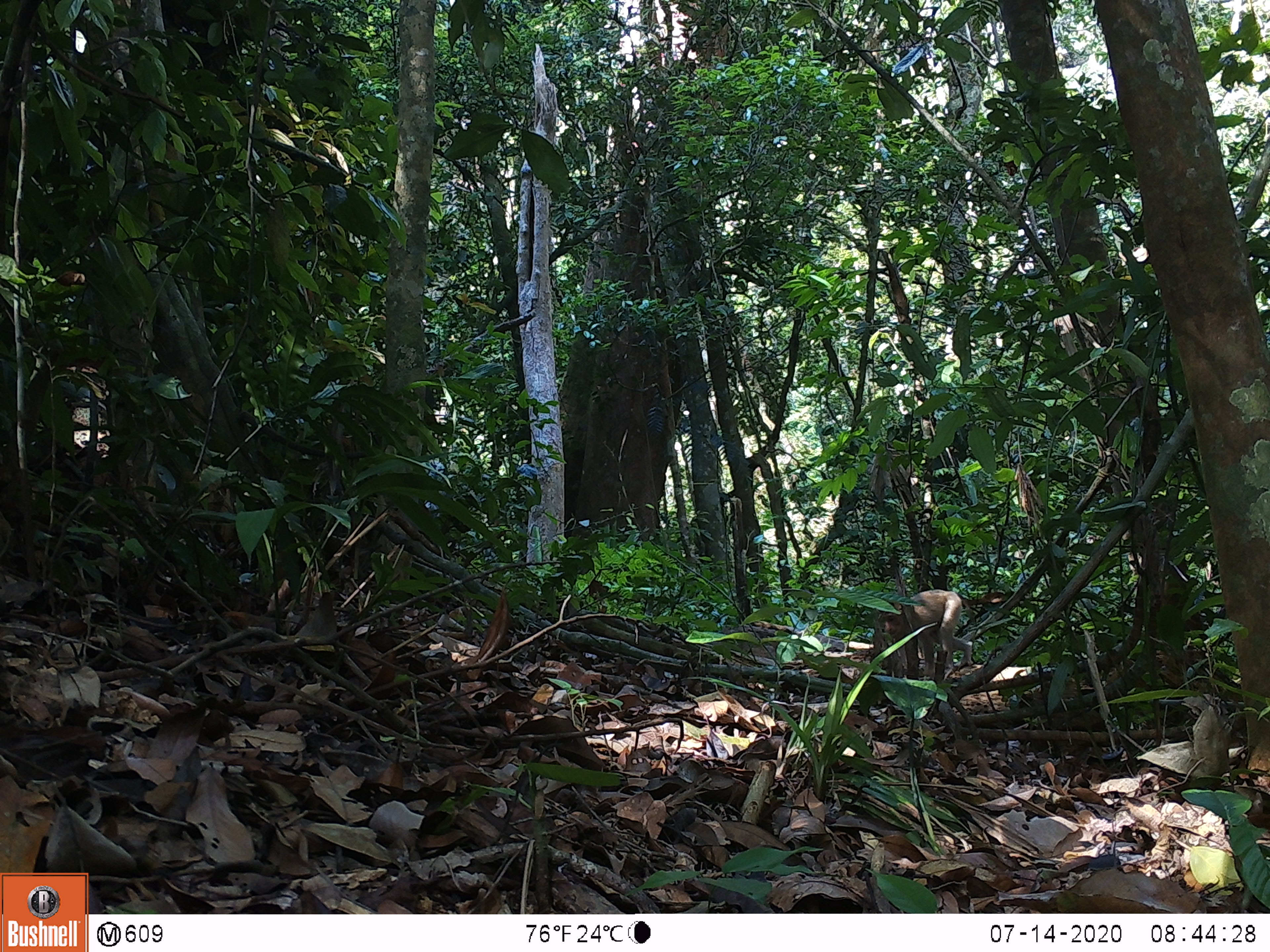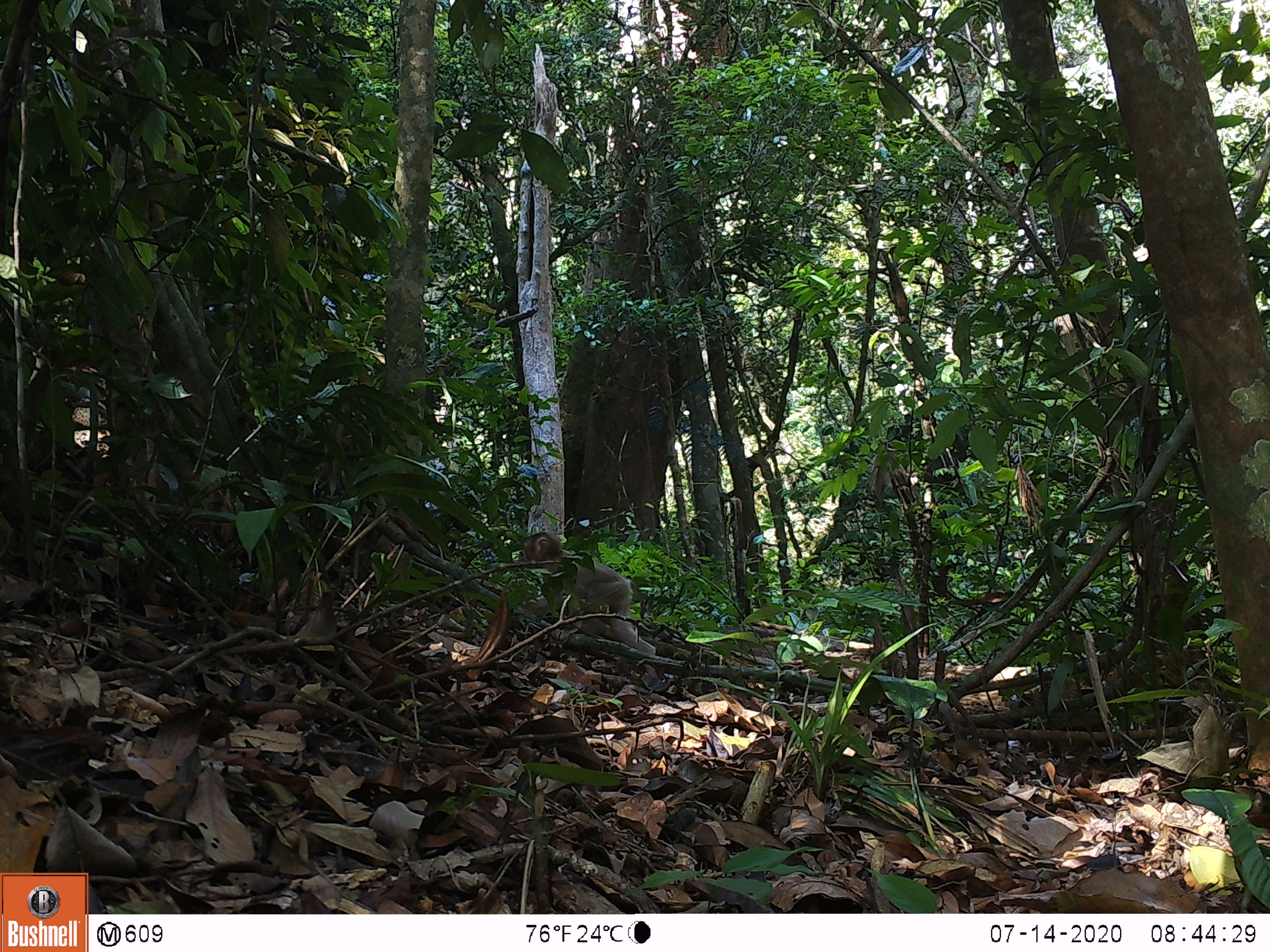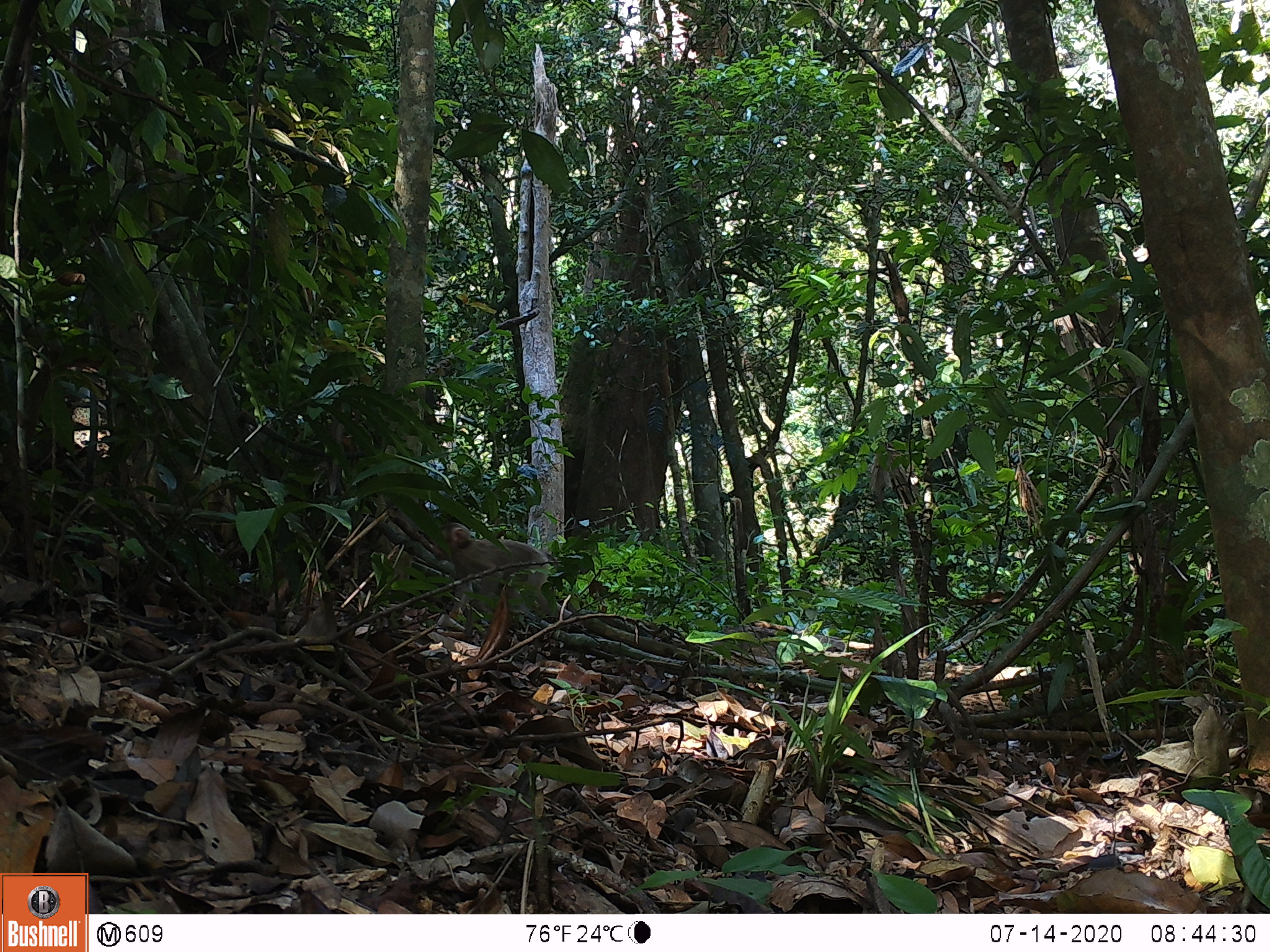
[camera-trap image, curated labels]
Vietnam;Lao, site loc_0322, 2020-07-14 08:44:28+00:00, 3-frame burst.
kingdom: Animalia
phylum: Chordata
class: Mammalia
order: Primates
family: Cercopithecidae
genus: Macaca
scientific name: Macaca nemestrina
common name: pig-tailed macaque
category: pig tailed macaque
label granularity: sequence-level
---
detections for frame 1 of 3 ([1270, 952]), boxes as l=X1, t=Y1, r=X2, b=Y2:
pig tailed macaque: l=877, t=589, r=1004, b=680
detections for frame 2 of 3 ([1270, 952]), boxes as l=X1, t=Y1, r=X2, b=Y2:
pig tailed macaque: l=521, t=530, r=656, b=655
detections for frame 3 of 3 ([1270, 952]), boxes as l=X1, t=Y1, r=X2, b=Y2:
pig tailed macaque: l=431, t=521, r=561, b=622